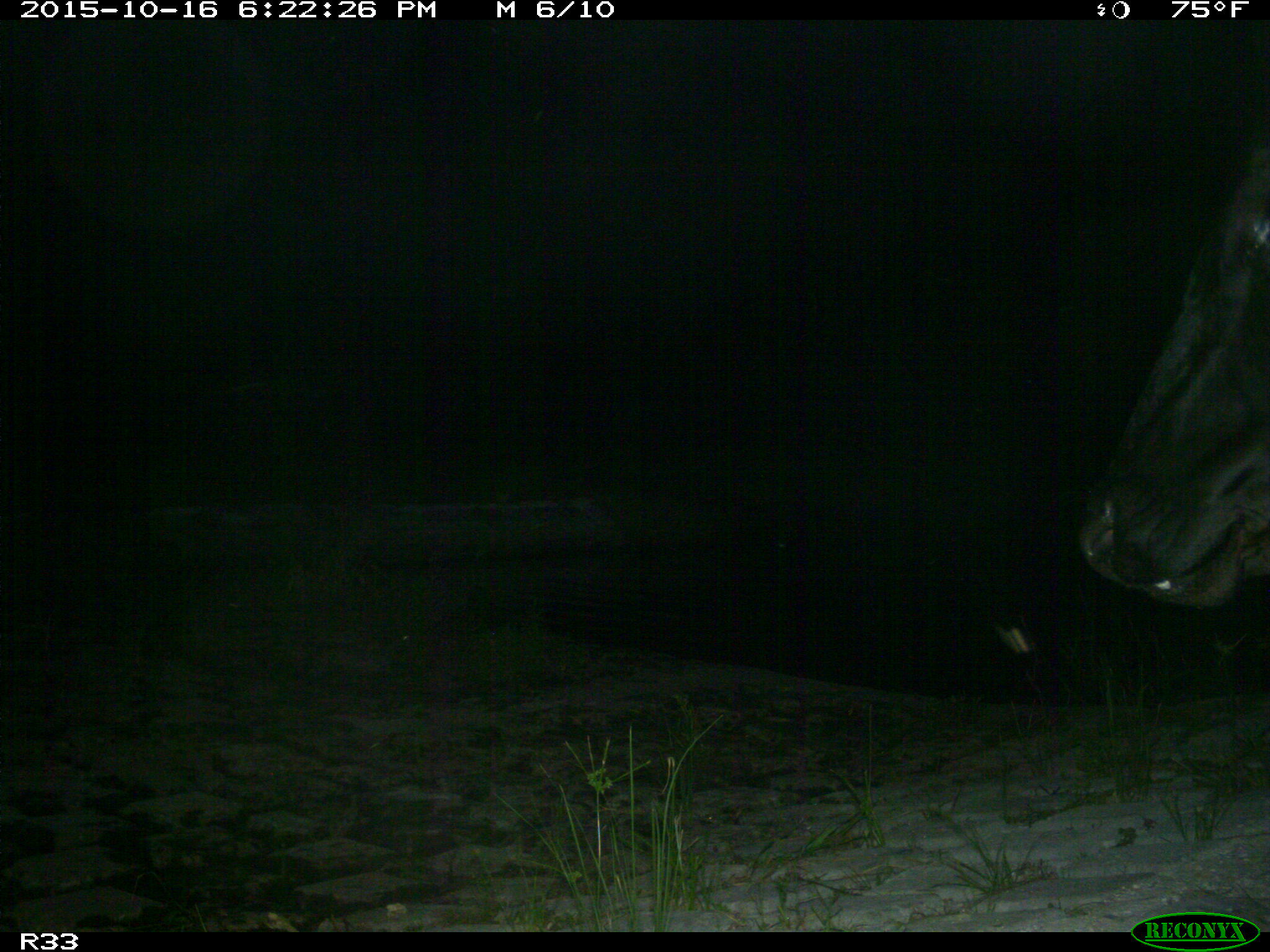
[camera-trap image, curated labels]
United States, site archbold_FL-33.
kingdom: Animalia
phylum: Chordata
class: Mammalia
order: Artiodactyla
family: Bovidae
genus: Bos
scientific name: Bos taurus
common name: domestic cow